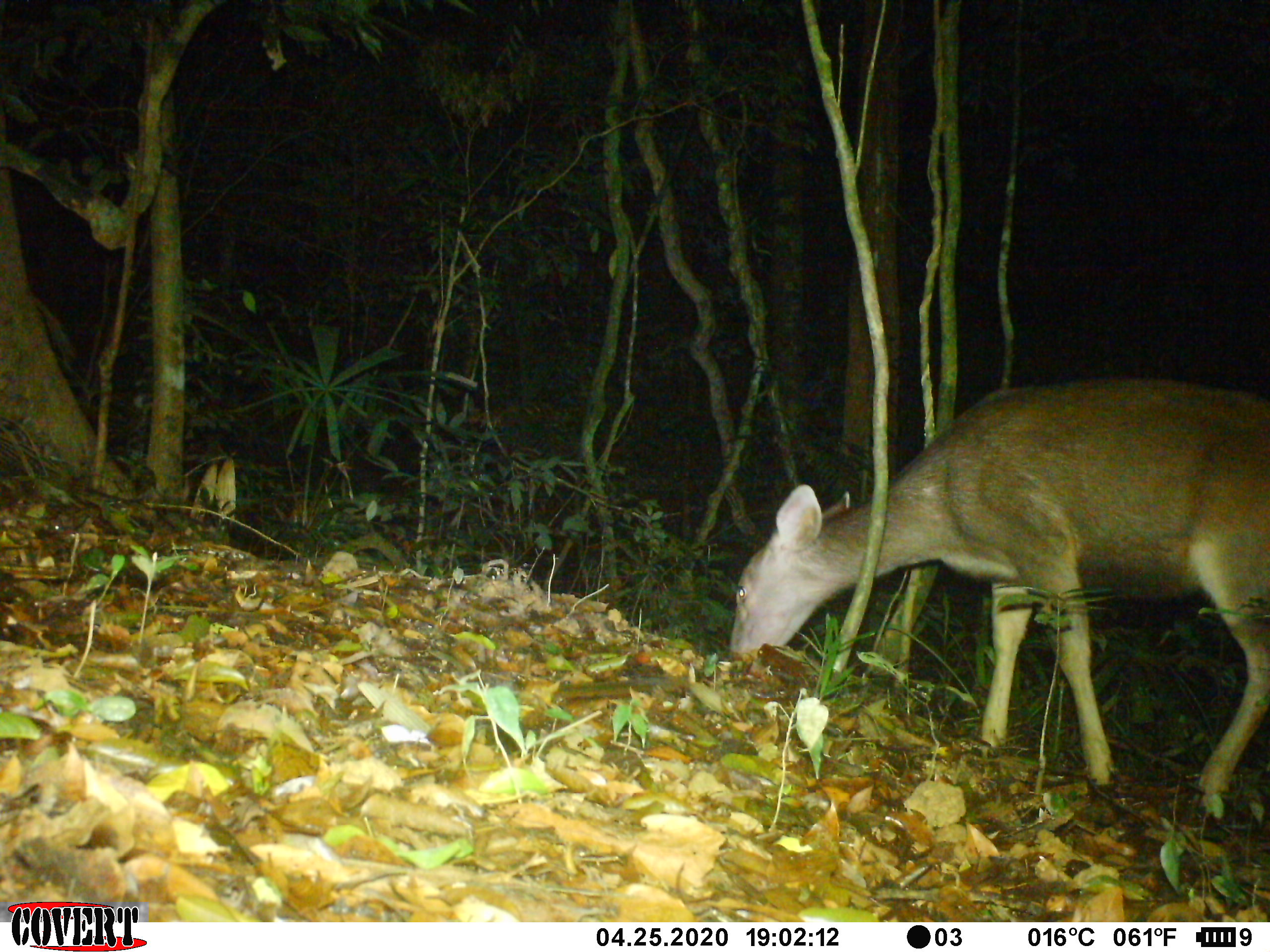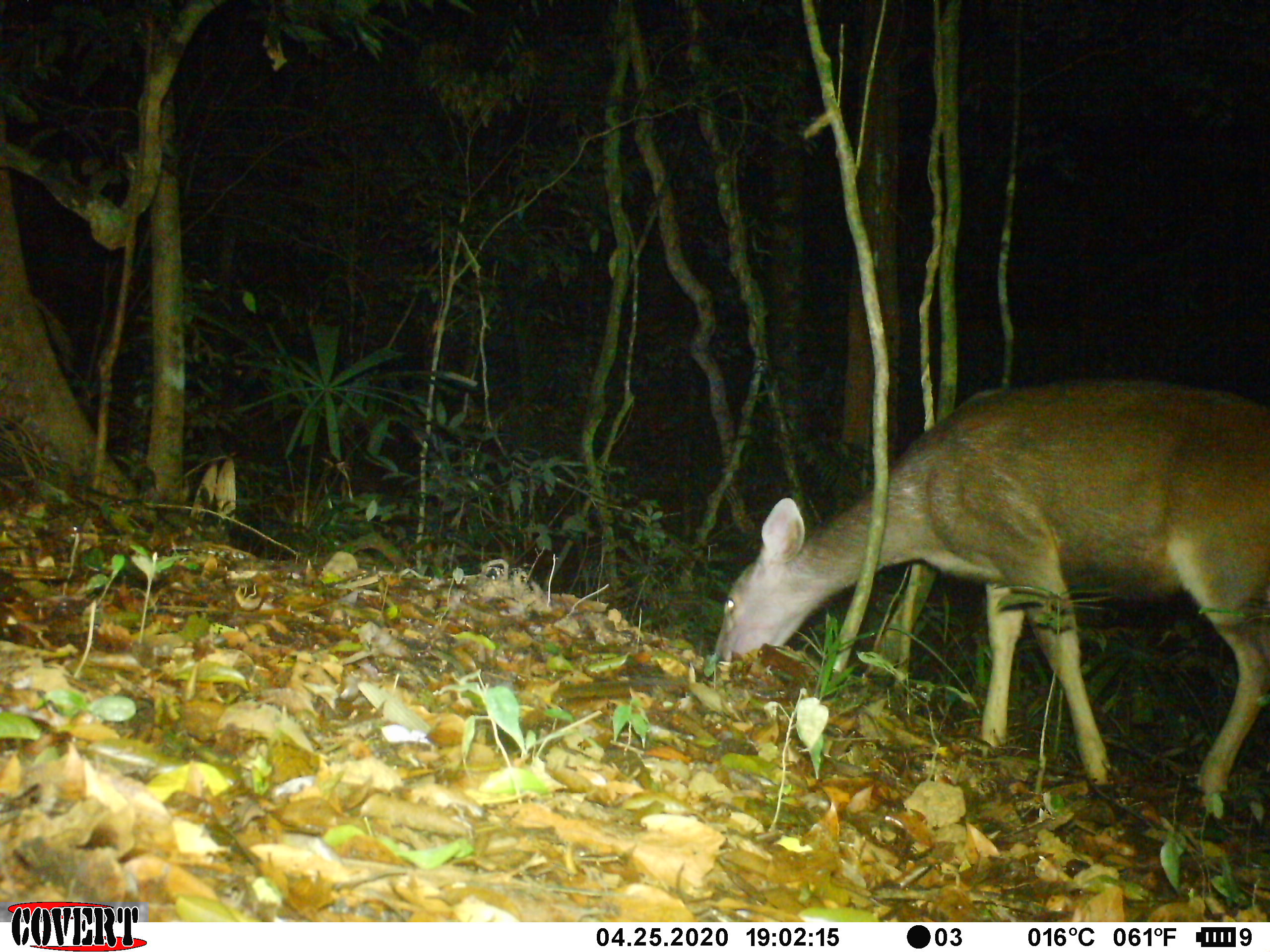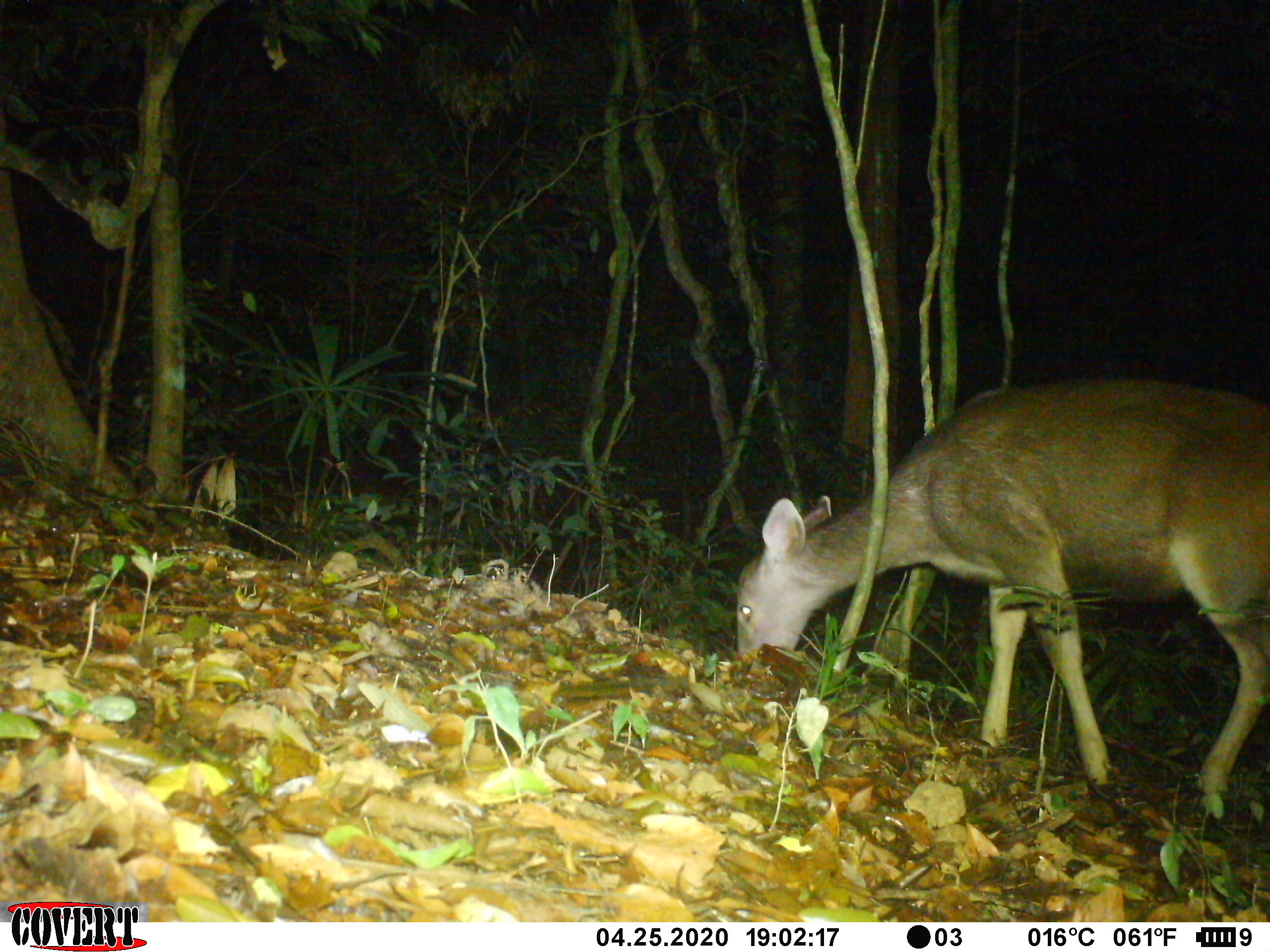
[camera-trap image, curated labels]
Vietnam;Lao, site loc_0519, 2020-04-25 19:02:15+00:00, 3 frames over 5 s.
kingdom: Animalia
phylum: Chordata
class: Mammalia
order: Artiodactyla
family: Cervidae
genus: Rusa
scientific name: Rusa unicolor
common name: sambar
Sambar (Rusa unicolor). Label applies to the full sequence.